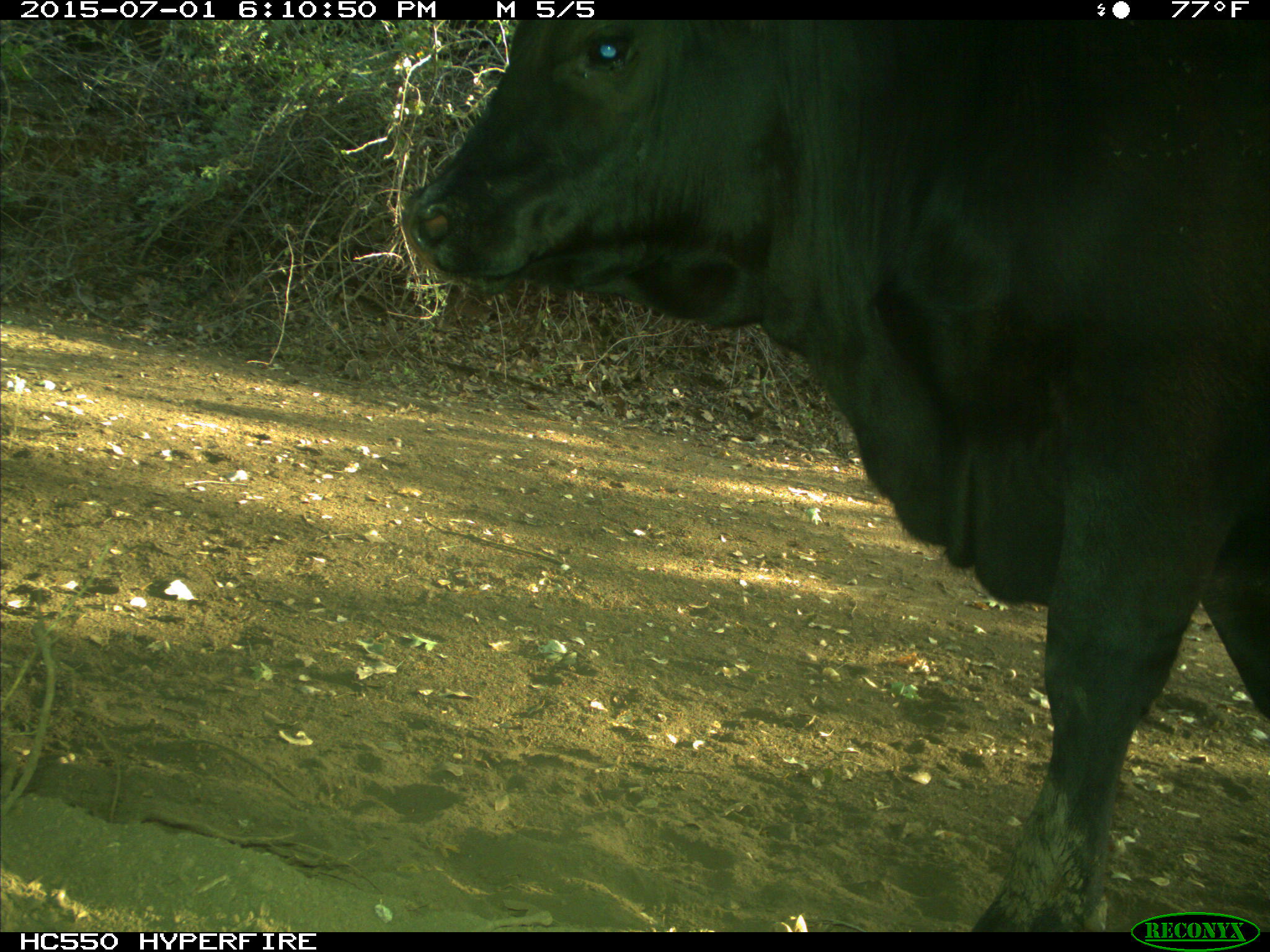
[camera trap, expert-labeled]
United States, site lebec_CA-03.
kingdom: Animalia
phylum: Chordata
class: Mammalia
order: Artiodactyla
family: Bovidae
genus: Bos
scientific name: Bos taurus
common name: domestic cow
Bos taurus (domestic cow).